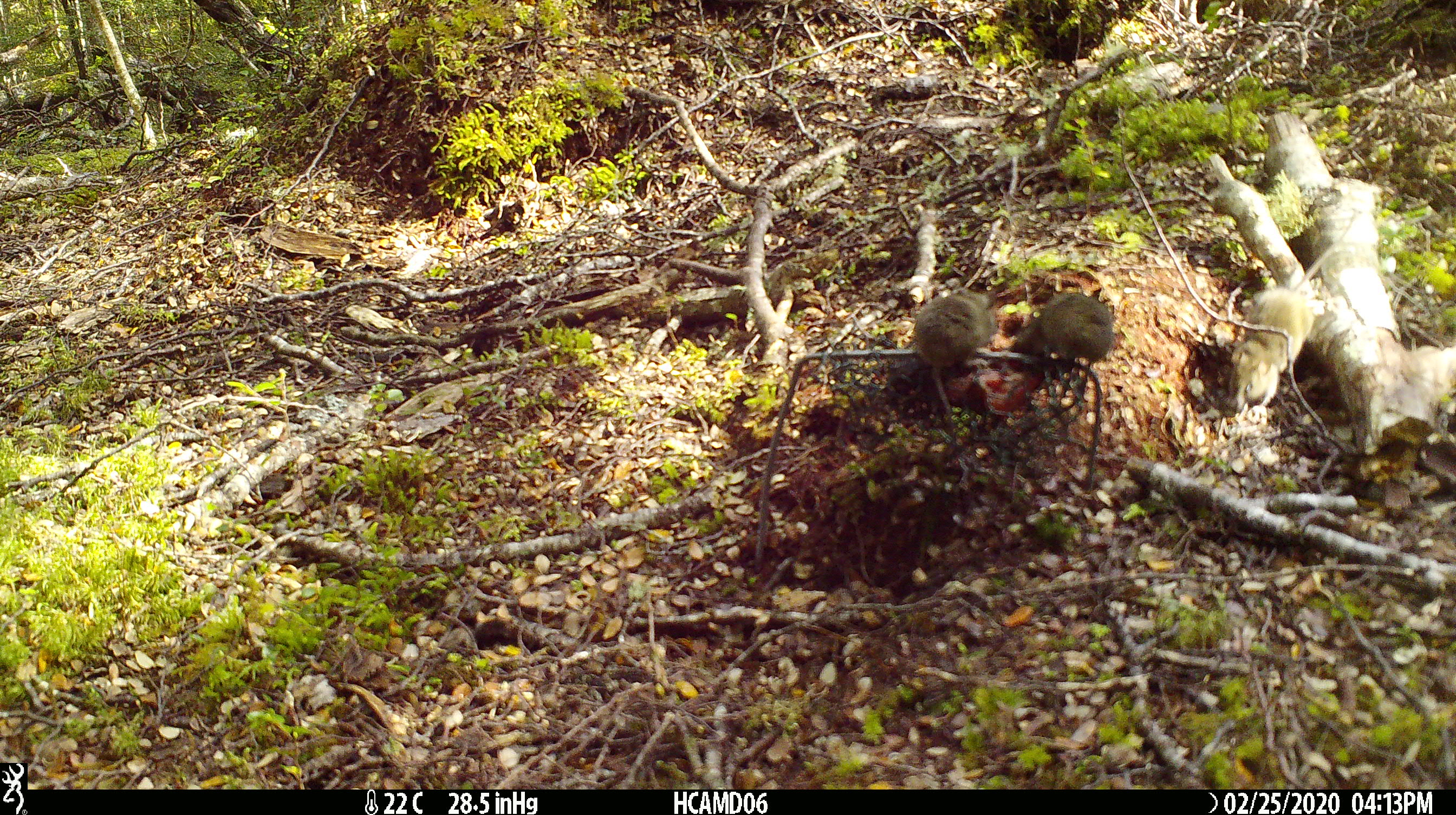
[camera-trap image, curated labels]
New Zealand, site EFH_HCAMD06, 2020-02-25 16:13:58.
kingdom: Animalia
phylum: Chordata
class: Mammalia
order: Rodentia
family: Muridae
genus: Mus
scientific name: Mus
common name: mouse